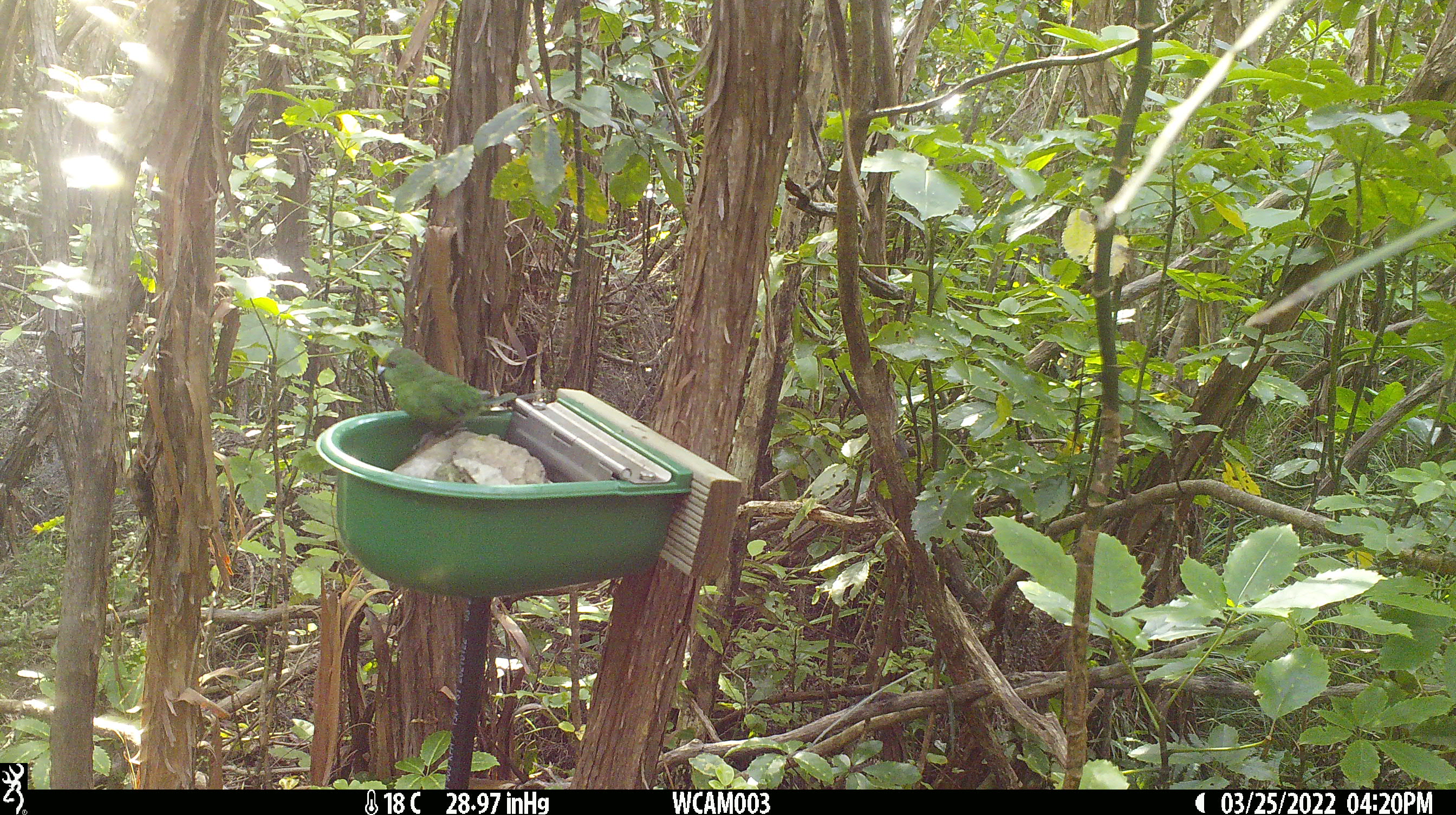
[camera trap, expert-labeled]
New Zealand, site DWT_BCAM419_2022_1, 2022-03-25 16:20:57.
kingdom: Animalia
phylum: Chordata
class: Aves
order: Psittaciformes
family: Psittaculidae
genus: Cyanoramphus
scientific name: Cyanoramphus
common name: parakeet